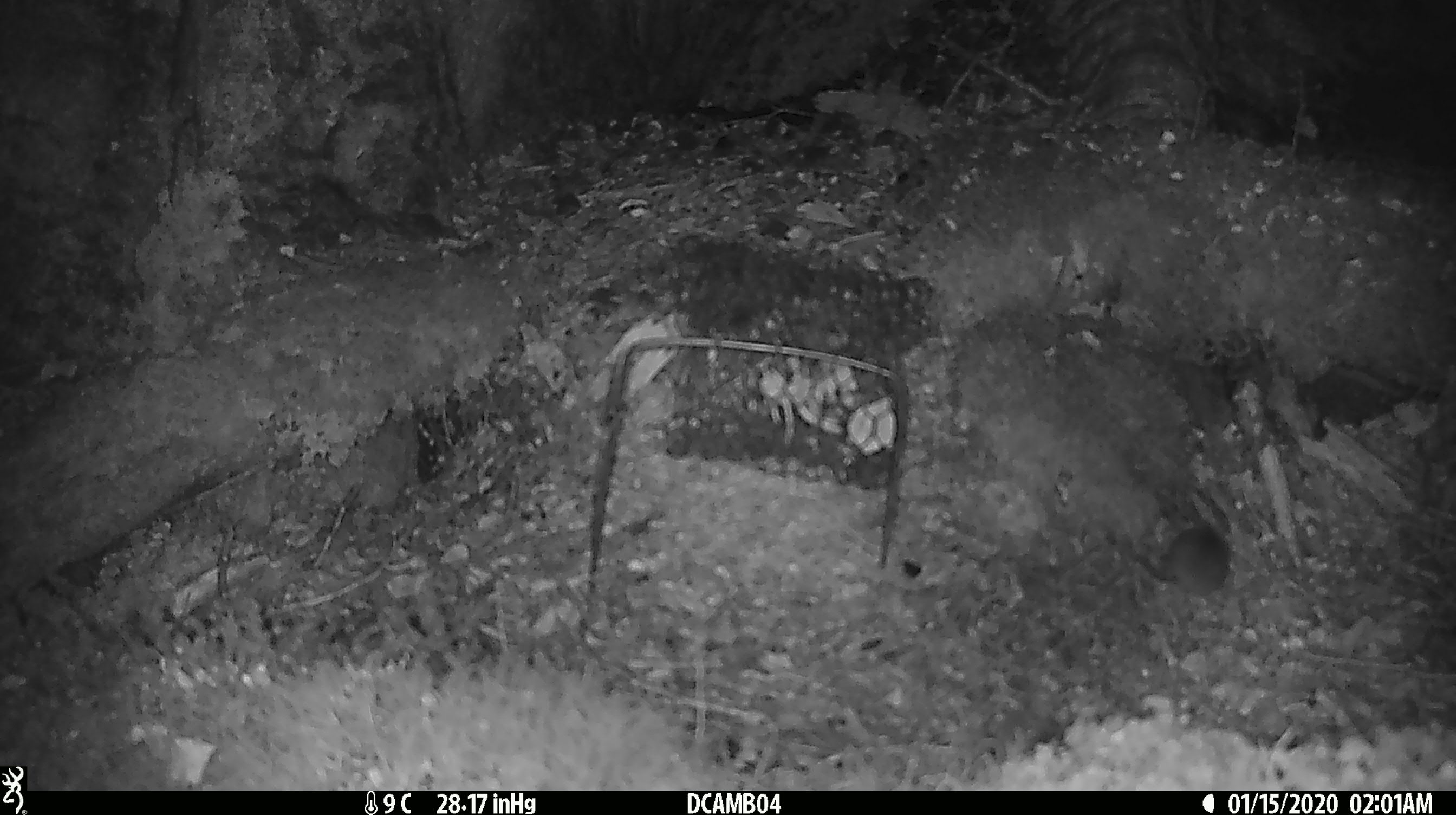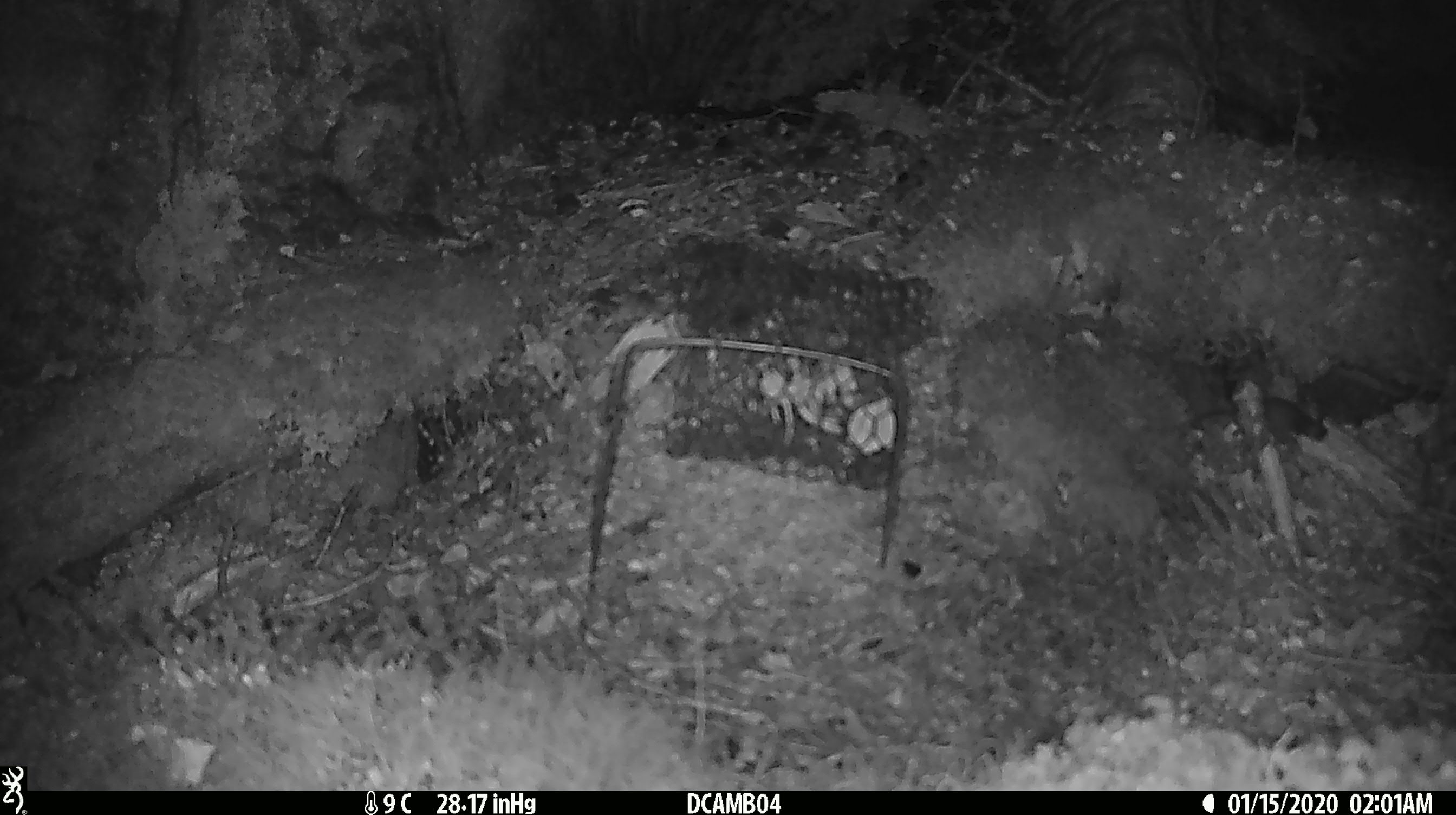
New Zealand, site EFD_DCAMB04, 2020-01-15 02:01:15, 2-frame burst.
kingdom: Animalia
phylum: Chordata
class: Mammalia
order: Rodentia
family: Muridae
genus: Mus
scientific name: Mus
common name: mouse